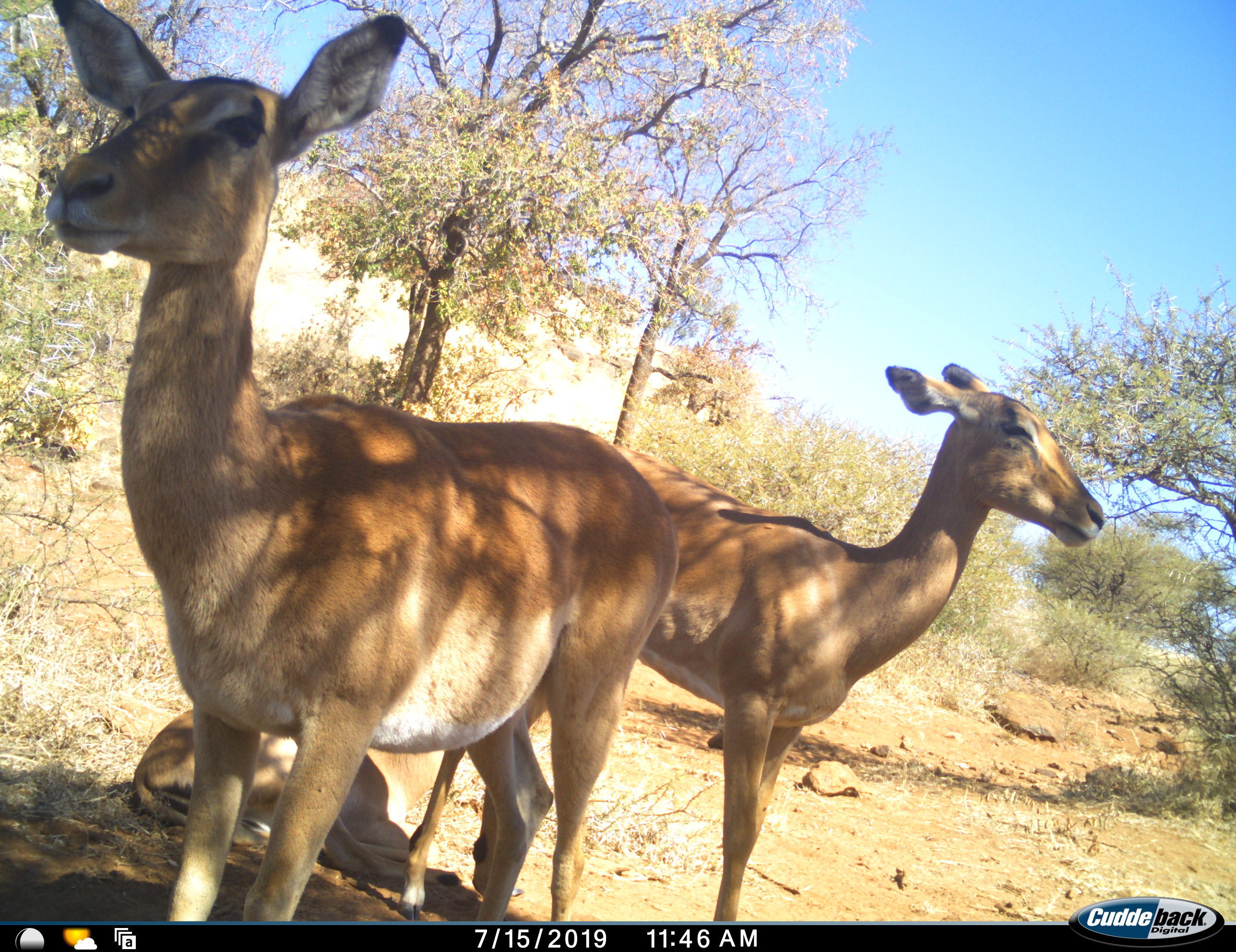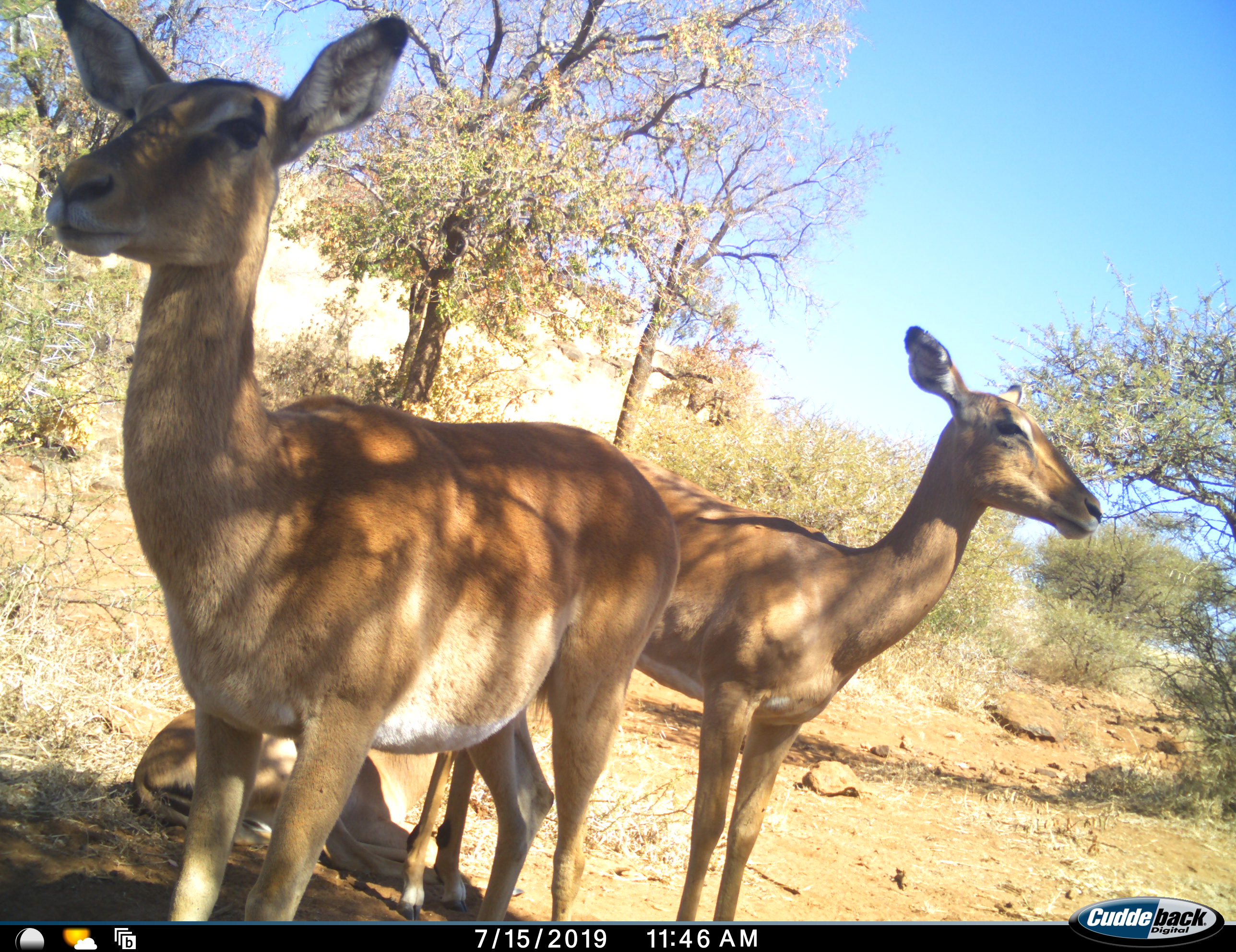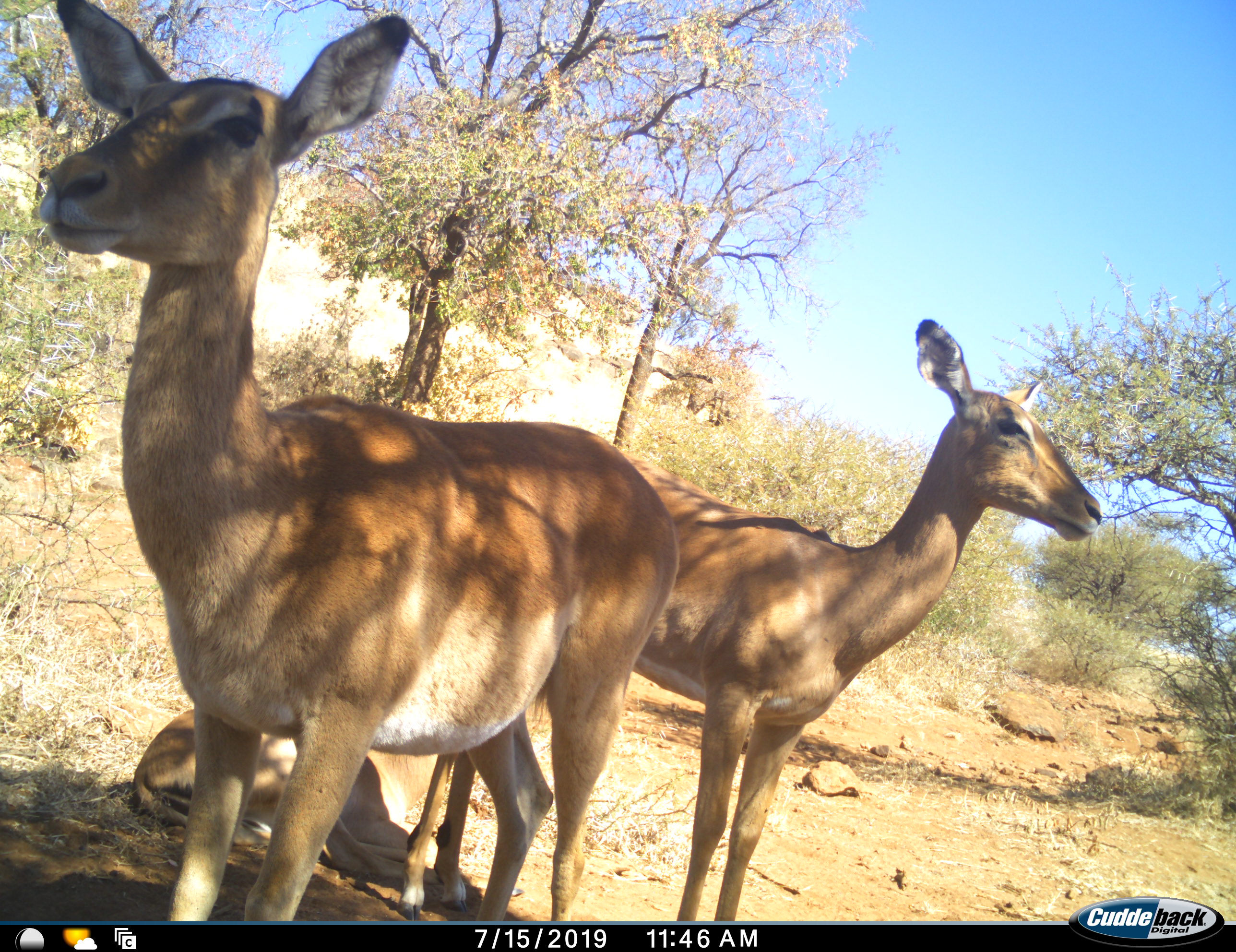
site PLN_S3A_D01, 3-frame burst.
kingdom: Animalia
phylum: Chordata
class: Mammalia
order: Artiodactyla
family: Bovidae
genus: Aepyceros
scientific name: Aepyceros melampus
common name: impala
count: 3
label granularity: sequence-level